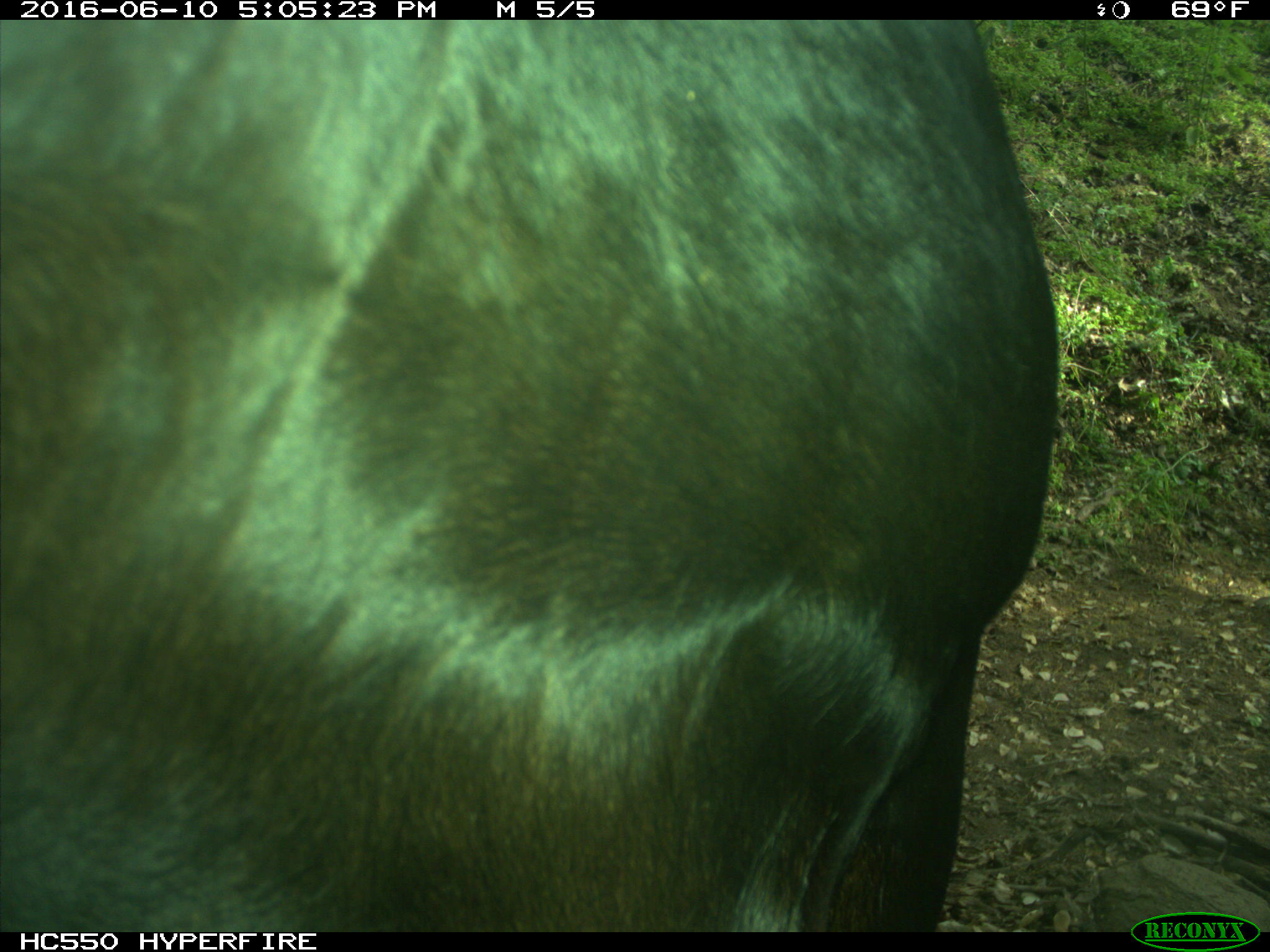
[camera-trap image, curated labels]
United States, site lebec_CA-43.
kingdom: Animalia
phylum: Chordata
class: Mammalia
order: Artiodactyla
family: Bovidae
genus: Bos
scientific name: Bos taurus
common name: domestic cow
Bos taurus (domestic cow).